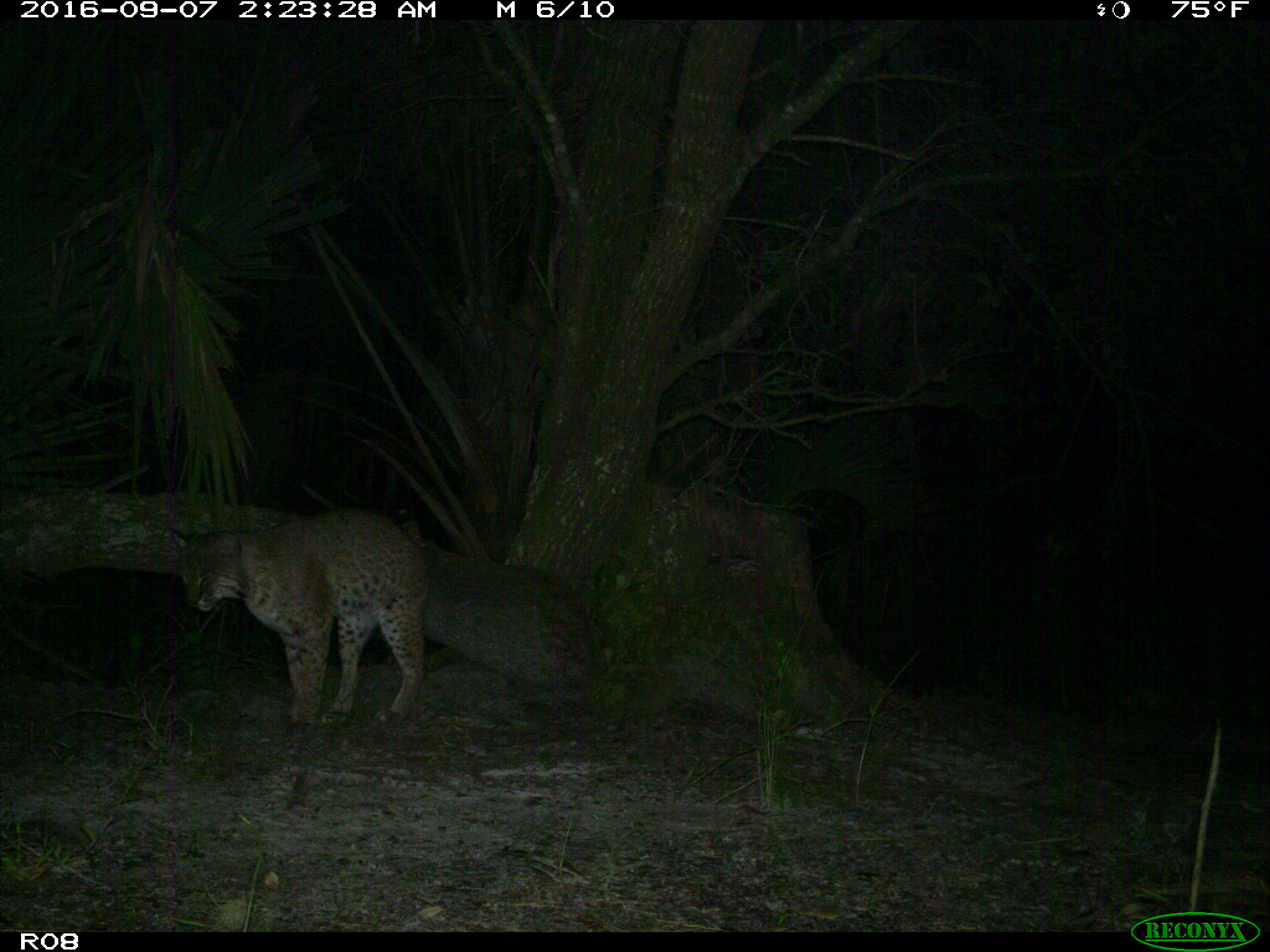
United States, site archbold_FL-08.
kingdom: Animalia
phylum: Chordata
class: Mammalia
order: Carnivora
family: Felidae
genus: Lynx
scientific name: Lynx rufus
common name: bobcat